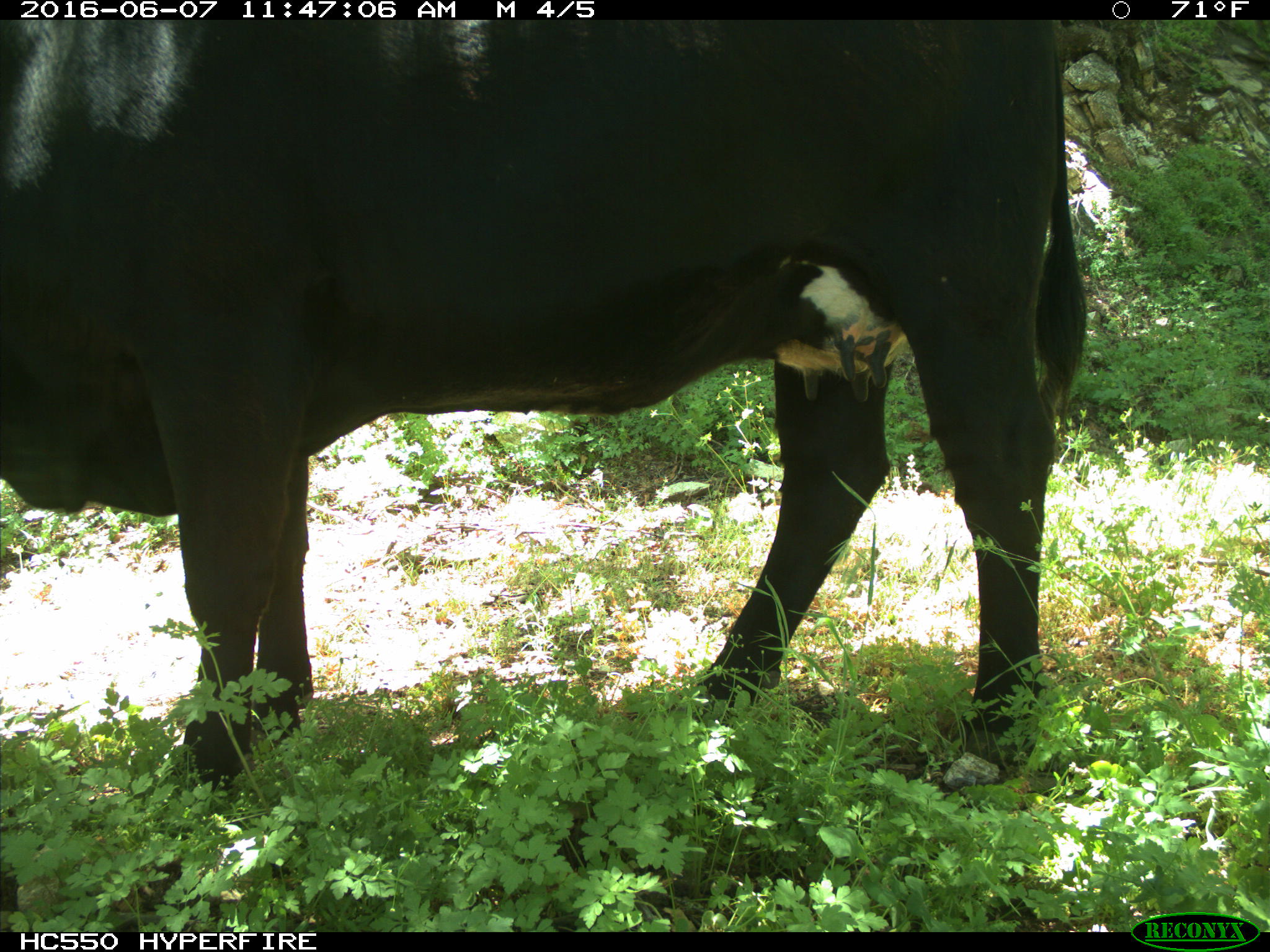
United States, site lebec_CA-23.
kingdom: Animalia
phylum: Chordata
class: Mammalia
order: Artiodactyla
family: Bovidae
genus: Bos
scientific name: Bos taurus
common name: domestic cow